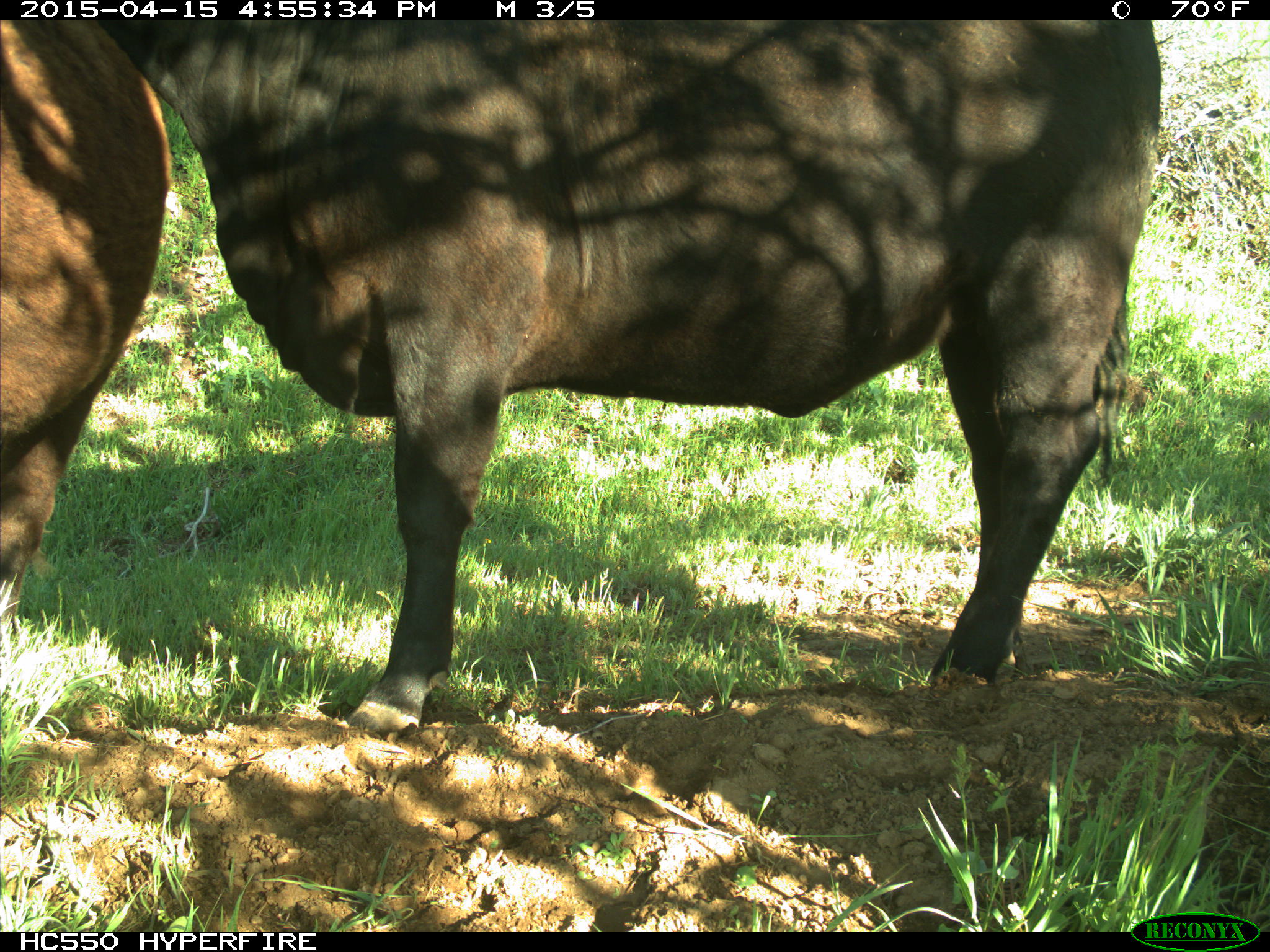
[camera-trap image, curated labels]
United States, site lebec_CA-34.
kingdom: Animalia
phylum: Chordata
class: Mammalia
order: Artiodactyla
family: Bovidae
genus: Bos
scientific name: Bos taurus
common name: domestic cow